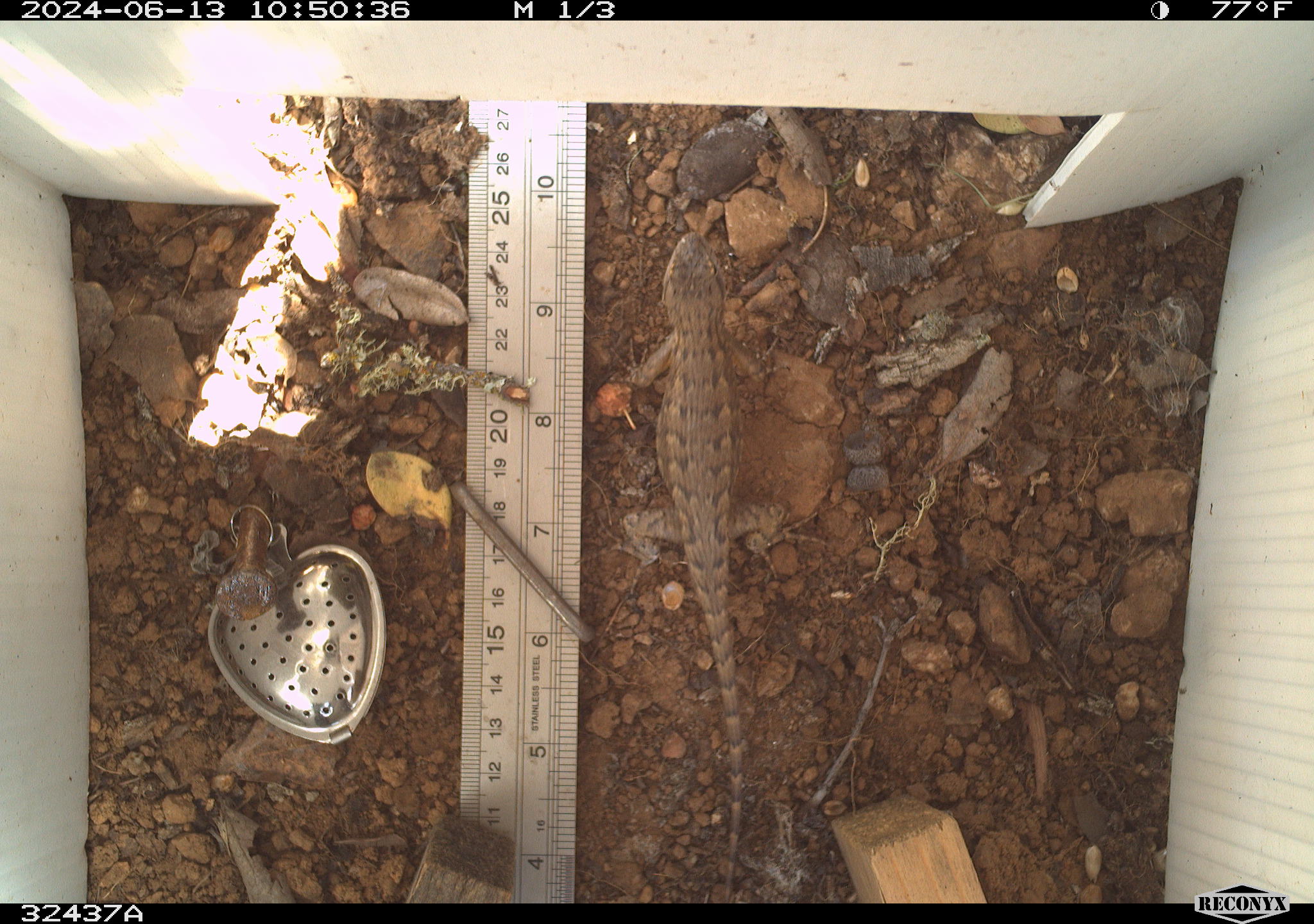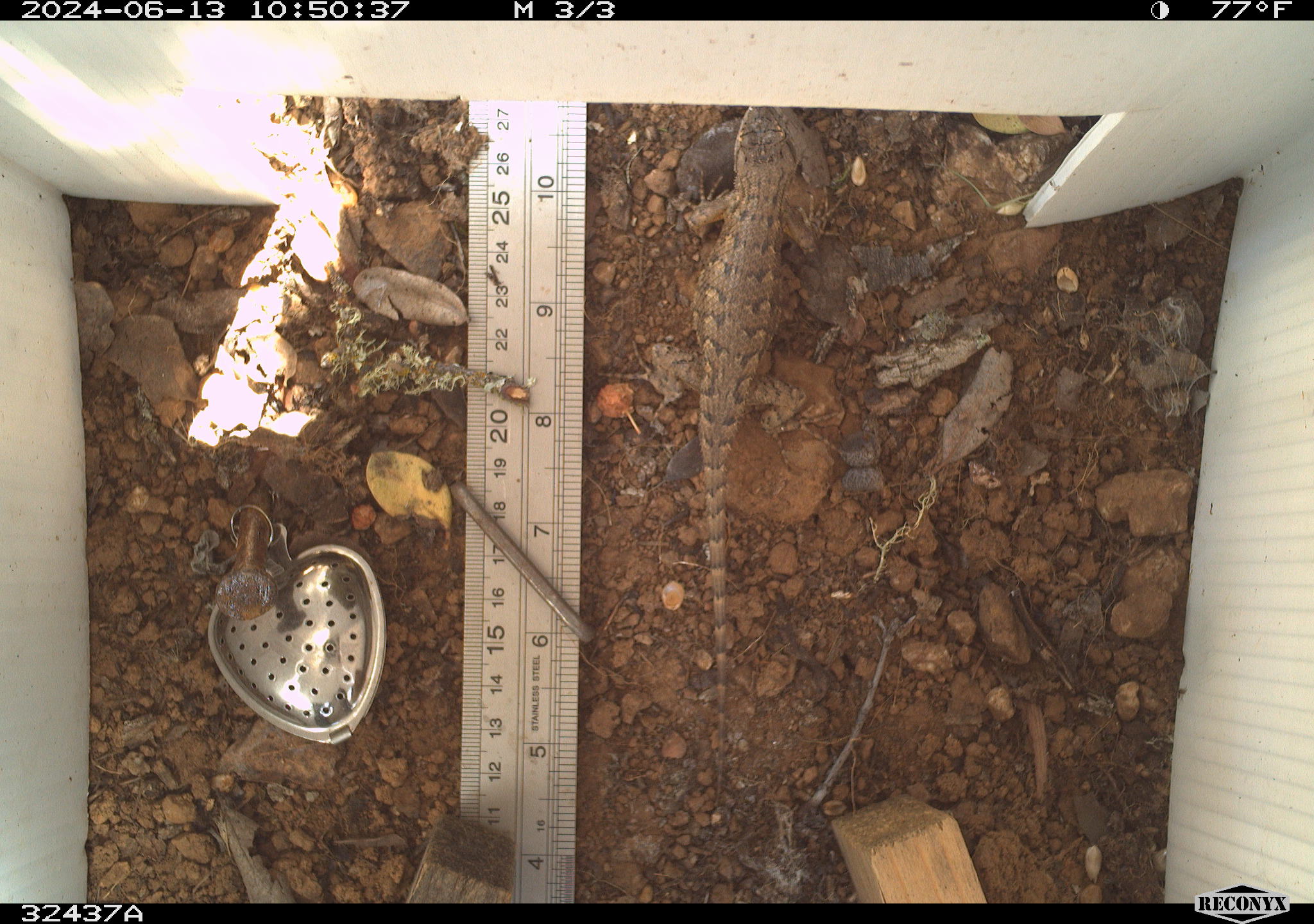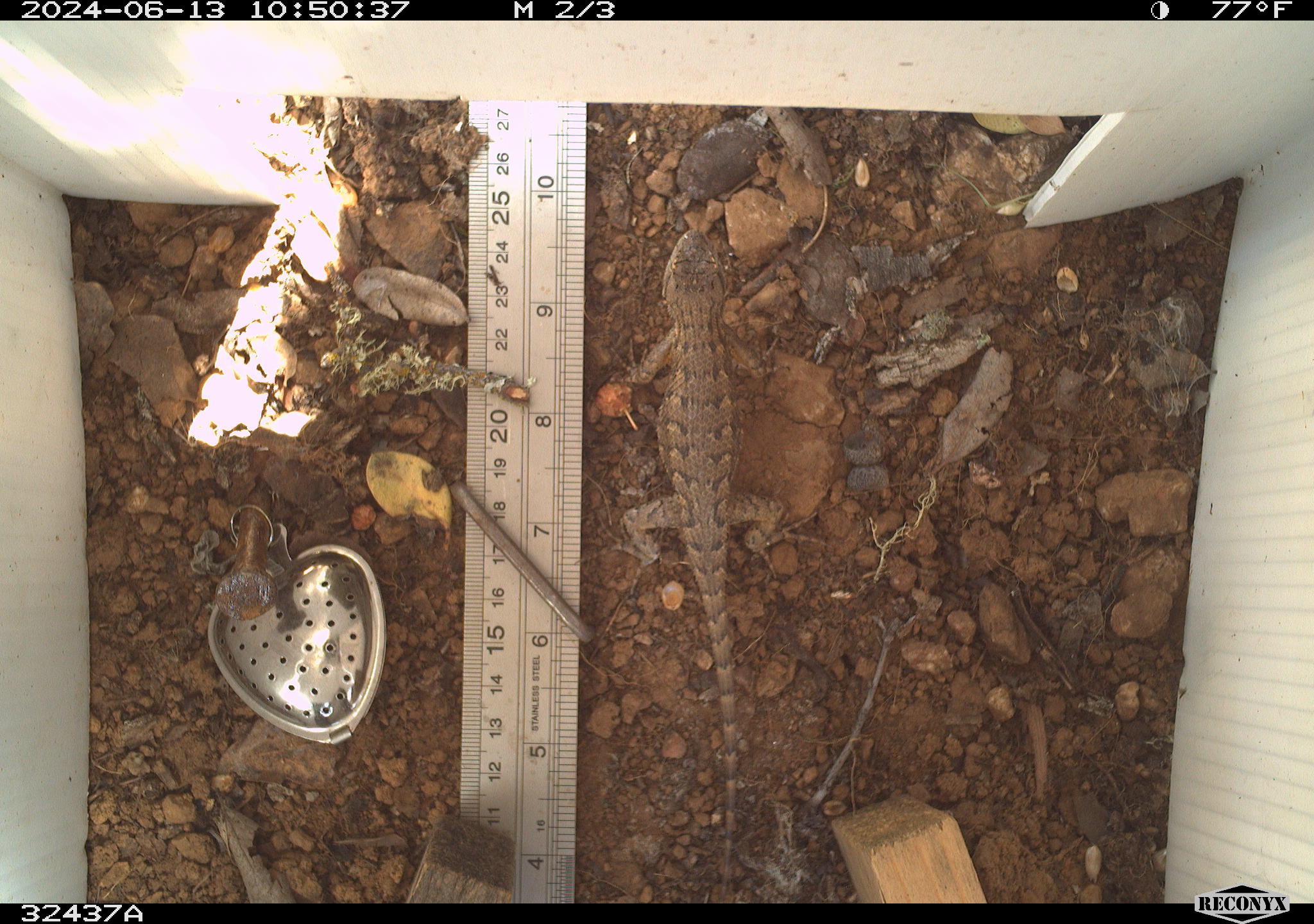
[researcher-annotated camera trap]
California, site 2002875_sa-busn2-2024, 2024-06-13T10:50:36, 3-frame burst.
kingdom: Animalia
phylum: Chordata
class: Reptilia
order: Squamata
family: Phrynosomatidae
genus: Sceloporus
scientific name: Sceloporus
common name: spiny lizards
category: sceloporus species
Sceloporus species (spiny lizards) (Sceloporus).